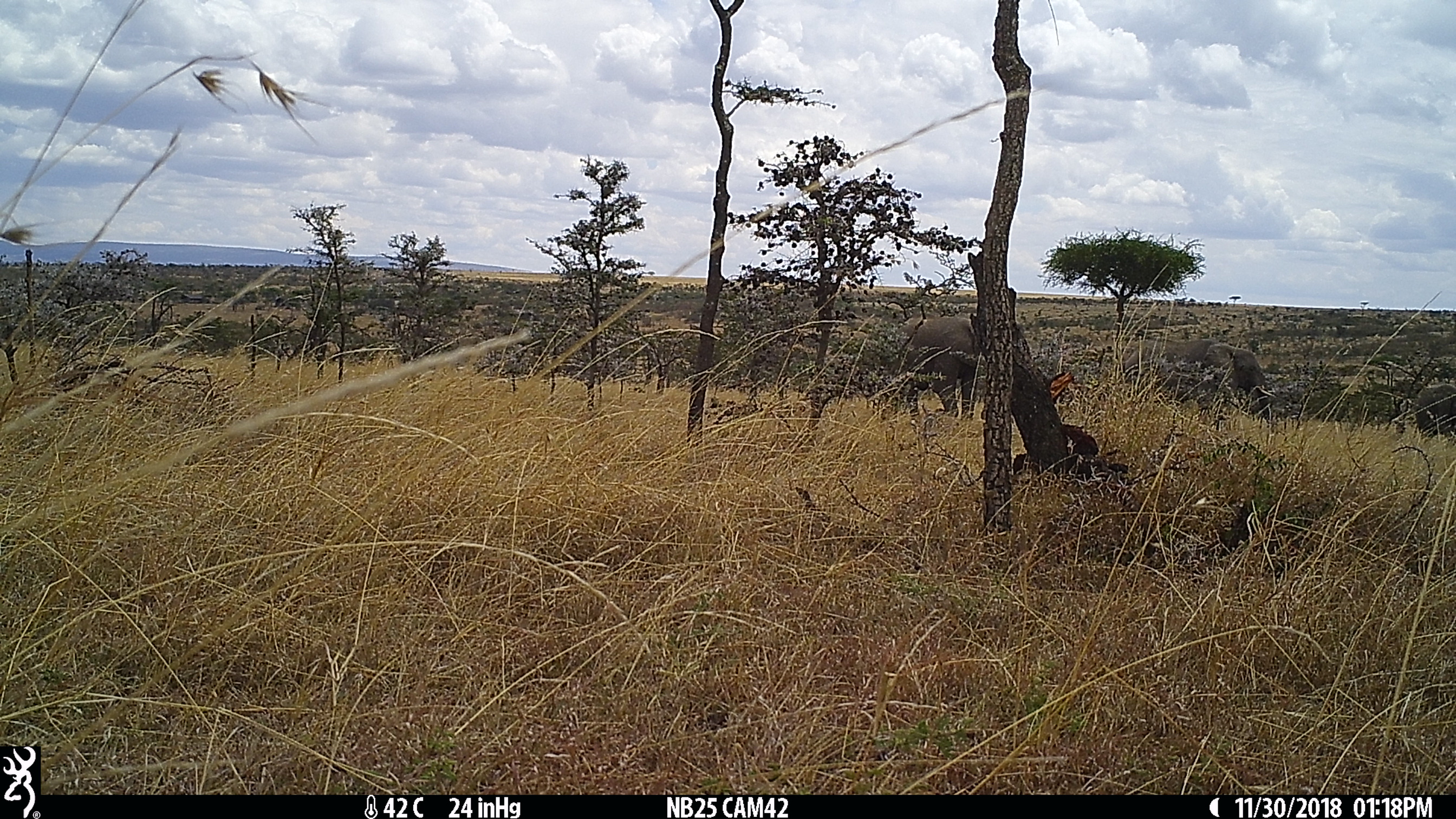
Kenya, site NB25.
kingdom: Animalia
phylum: Chordata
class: Mammalia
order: Proboscidea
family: Elephantidae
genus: Loxodonta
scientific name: Loxodonta africana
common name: elephant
Elephant (Loxodonta africana).